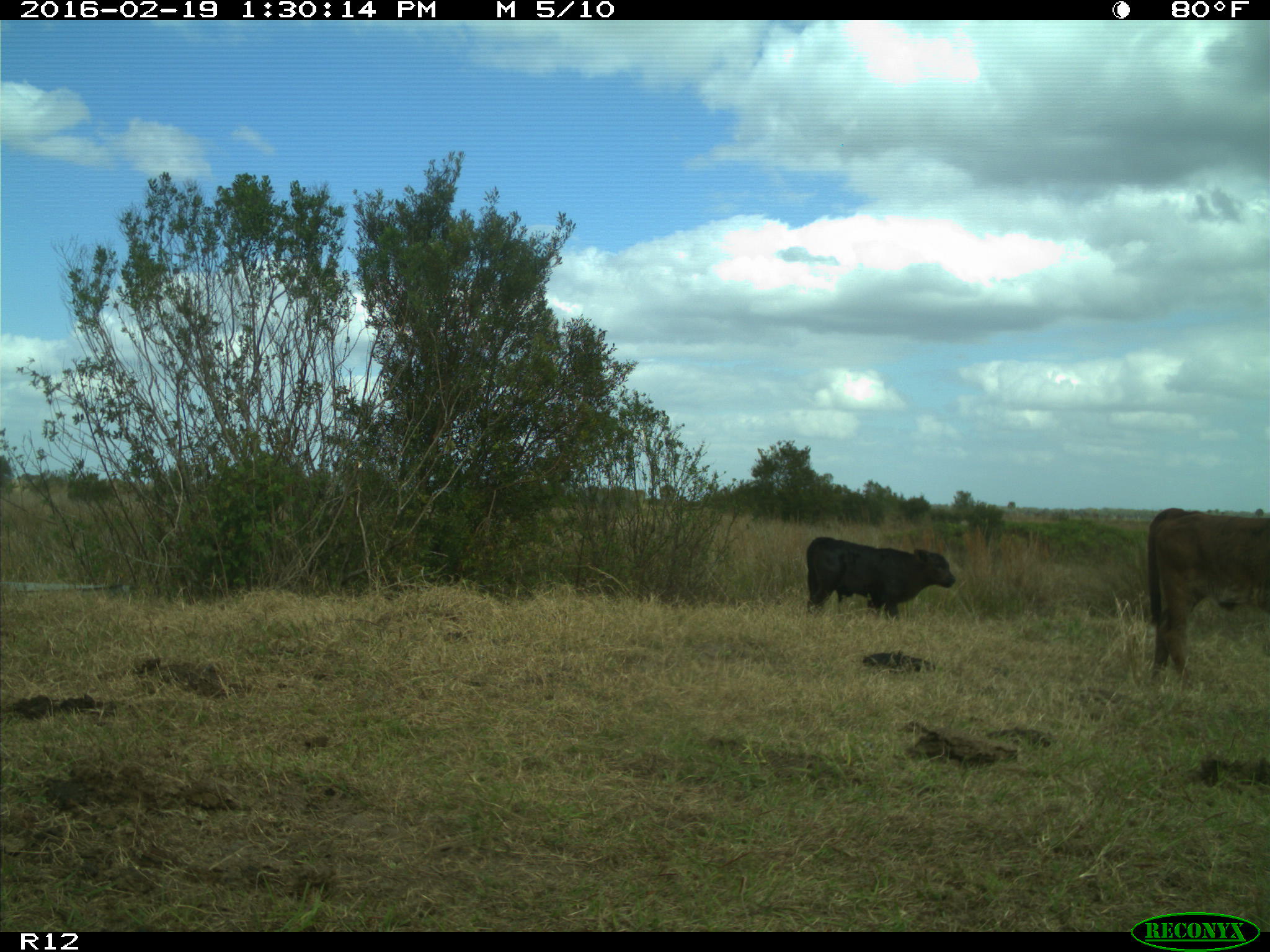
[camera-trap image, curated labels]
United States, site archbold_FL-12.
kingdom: Animalia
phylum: Chordata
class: Mammalia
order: Artiodactyla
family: Bovidae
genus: Bos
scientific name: Bos taurus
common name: domestic cow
Bos taurus (domestic cow).